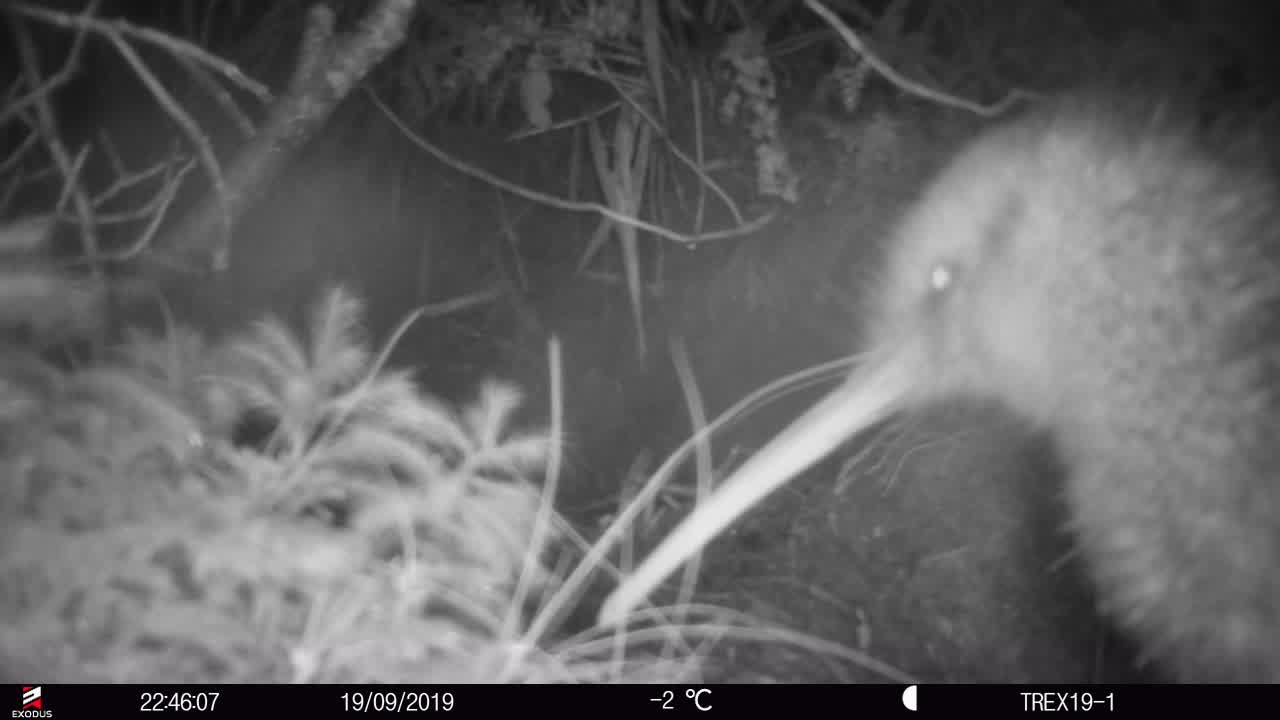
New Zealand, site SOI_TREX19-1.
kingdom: Animalia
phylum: Chordata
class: Aves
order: Apterygiformes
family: Apterygidae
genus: Apteryx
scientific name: Apteryx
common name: kiwi